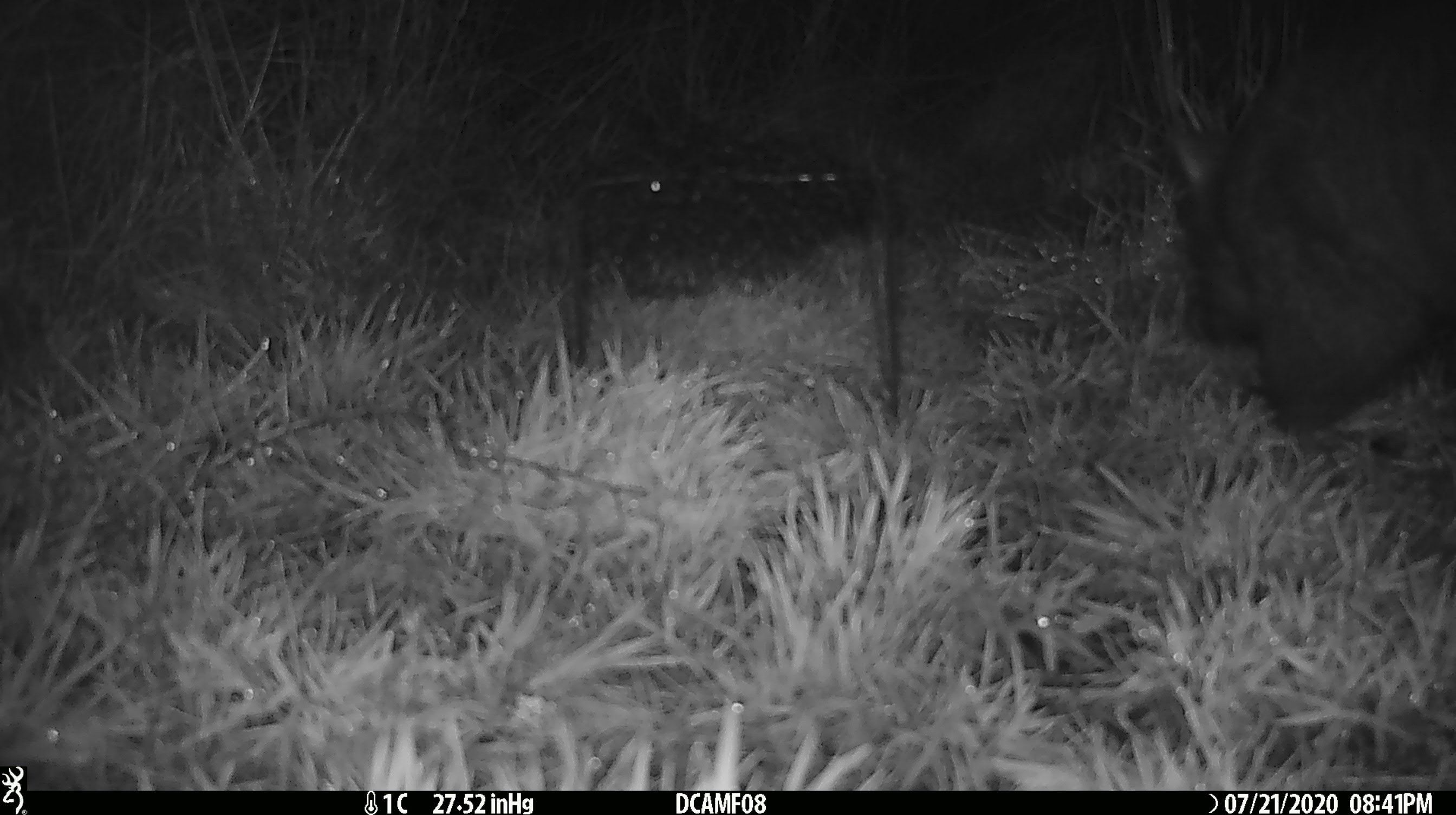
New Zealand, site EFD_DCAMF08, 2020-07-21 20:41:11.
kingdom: Animalia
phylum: Chordata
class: Mammalia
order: Diprotodontia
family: Phalangeridae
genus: Trichosurus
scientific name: Trichosurus vulpecula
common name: common brushtail possum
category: possum